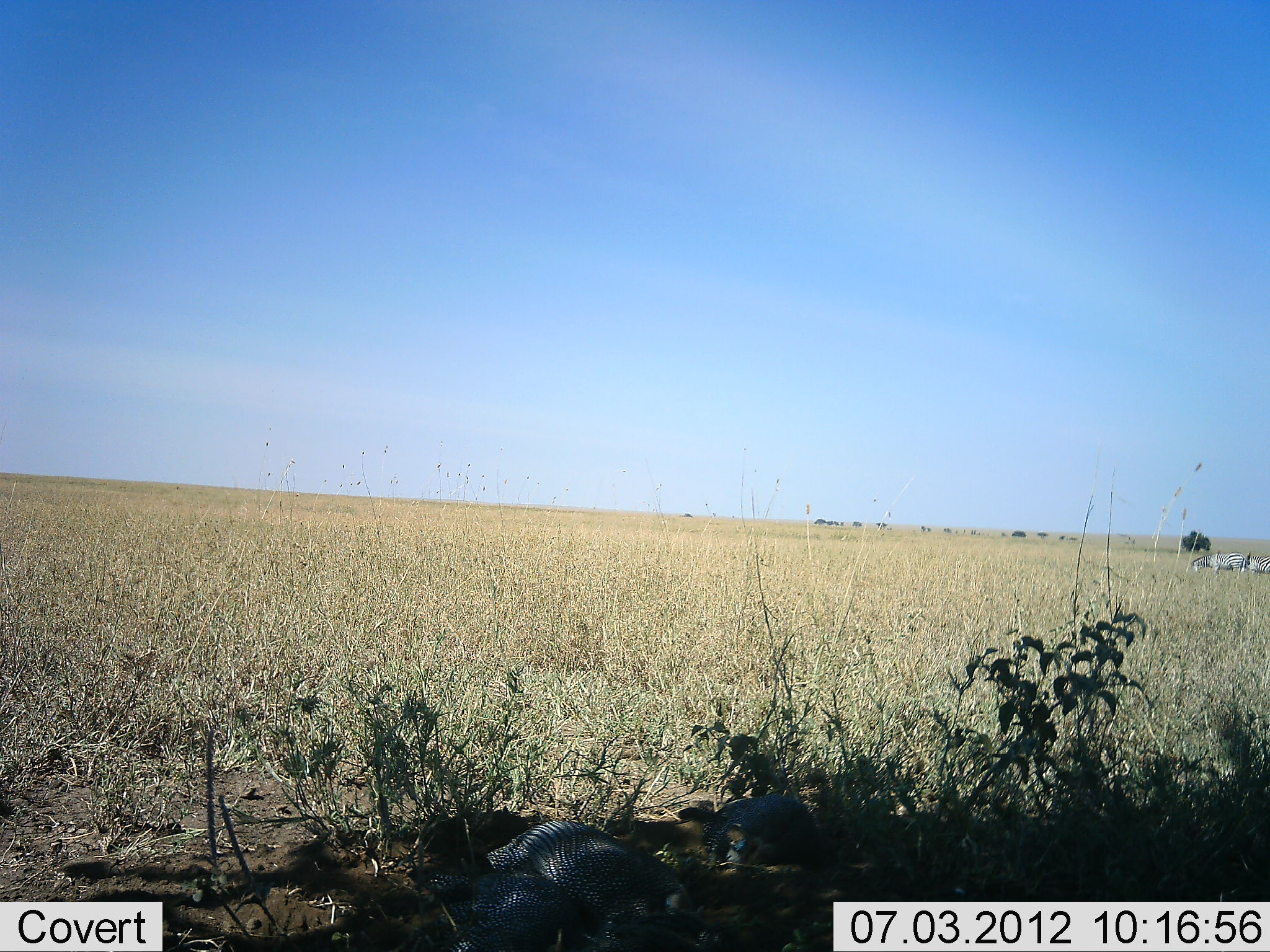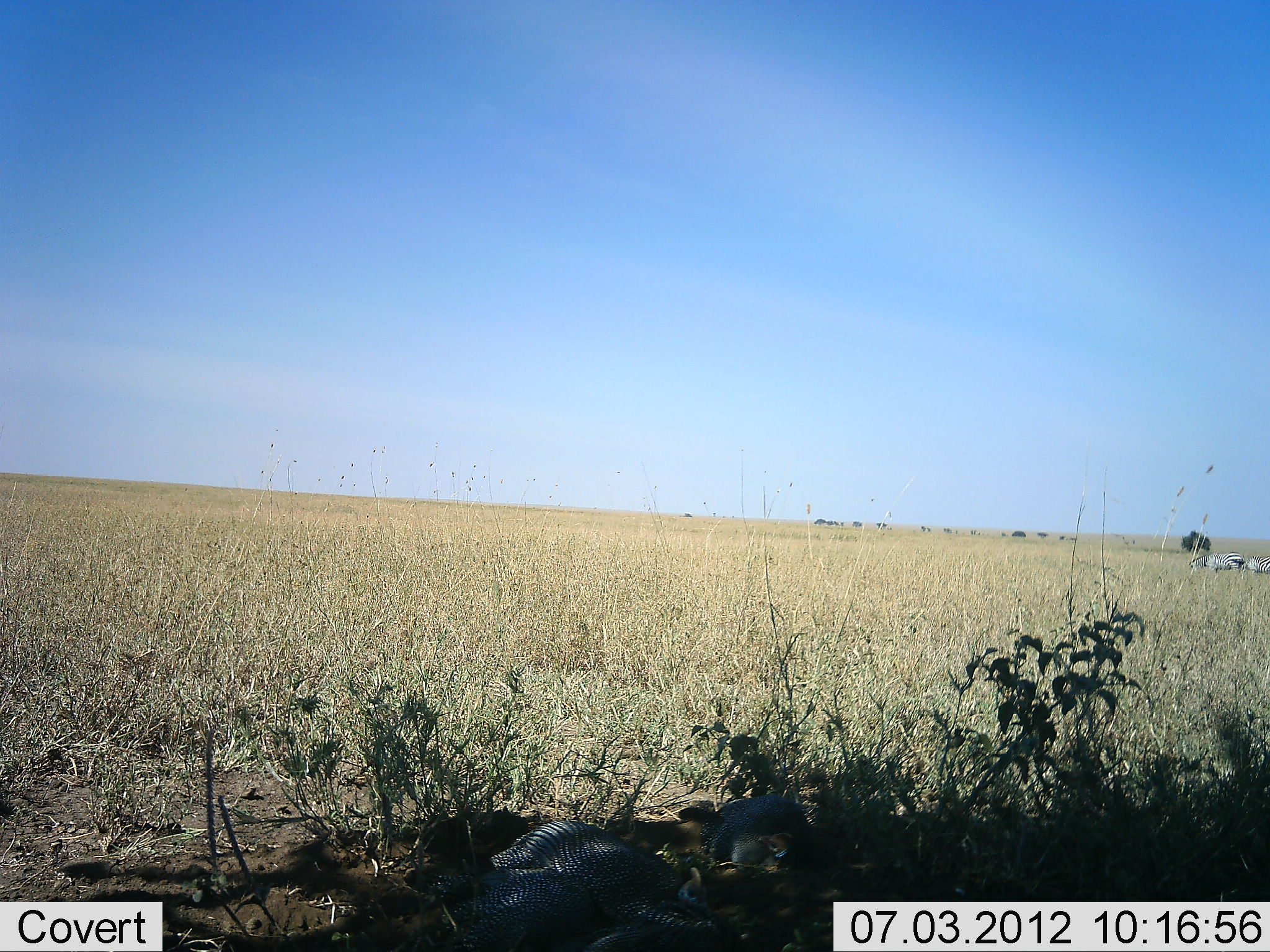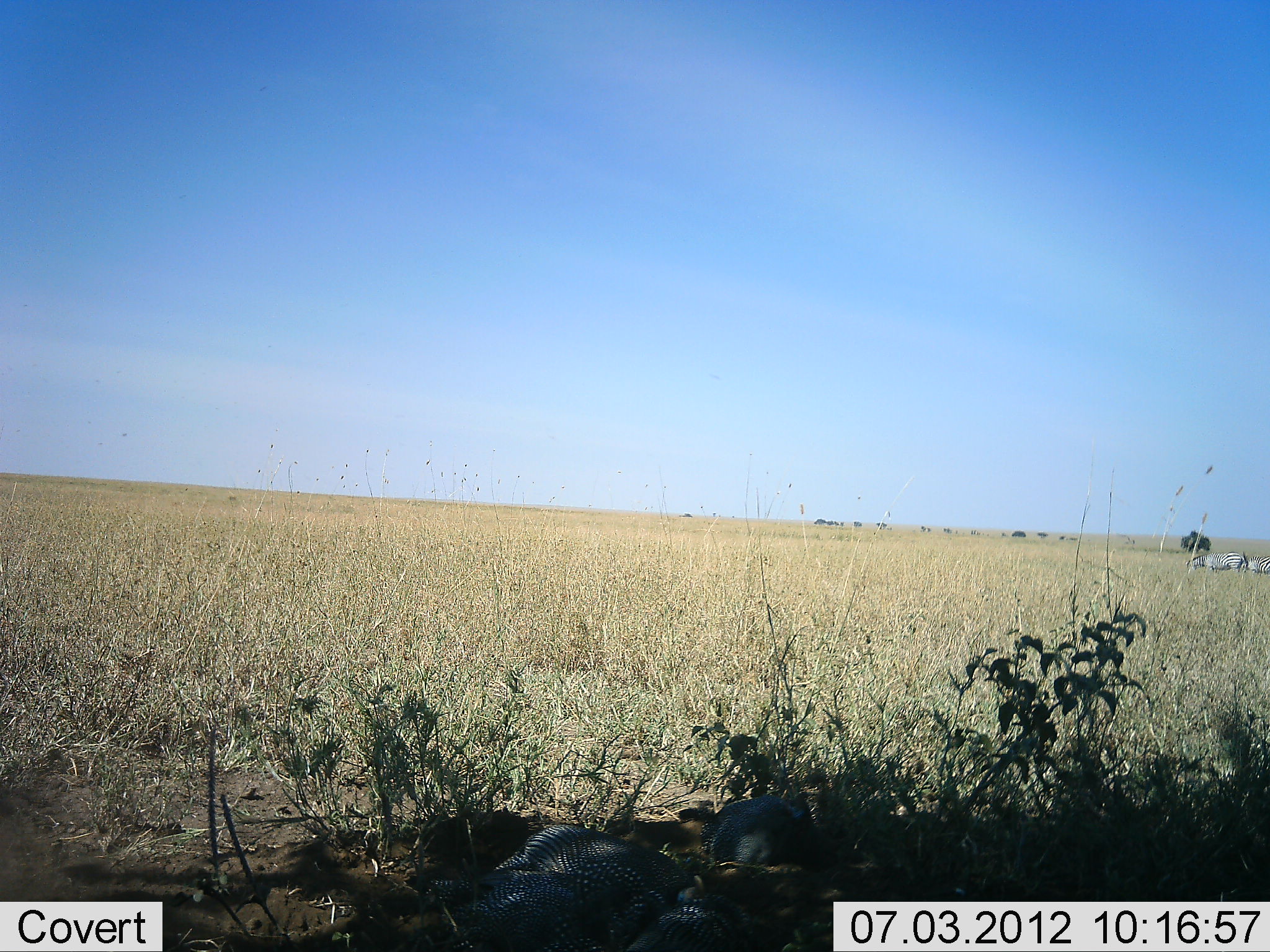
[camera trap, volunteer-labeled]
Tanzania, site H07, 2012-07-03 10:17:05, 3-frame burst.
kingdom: Animalia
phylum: Chordata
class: Aves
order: Galliformes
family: Numididae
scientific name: Numididae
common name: guinea fowl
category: guineafowl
Guineafowl (guinea fowl) (Numididae), count 2. Behavior (volunteer vote fractions): standing 29%, resting 21%, moving 0%, interacting 0%. Young present (vote fraction): 0%. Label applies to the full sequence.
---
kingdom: Animalia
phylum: Chordata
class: Mammalia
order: Perissodactyla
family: Equidae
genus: Equus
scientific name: Equus quagga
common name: plains zebra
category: zebra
Zebra (plains zebra) (Equus quagga), count 2. Behavior (volunteer vote fractions): standing 31%, resting 8%, moving 0%, interacting 0%. Young present (vote fraction): 0%. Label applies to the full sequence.